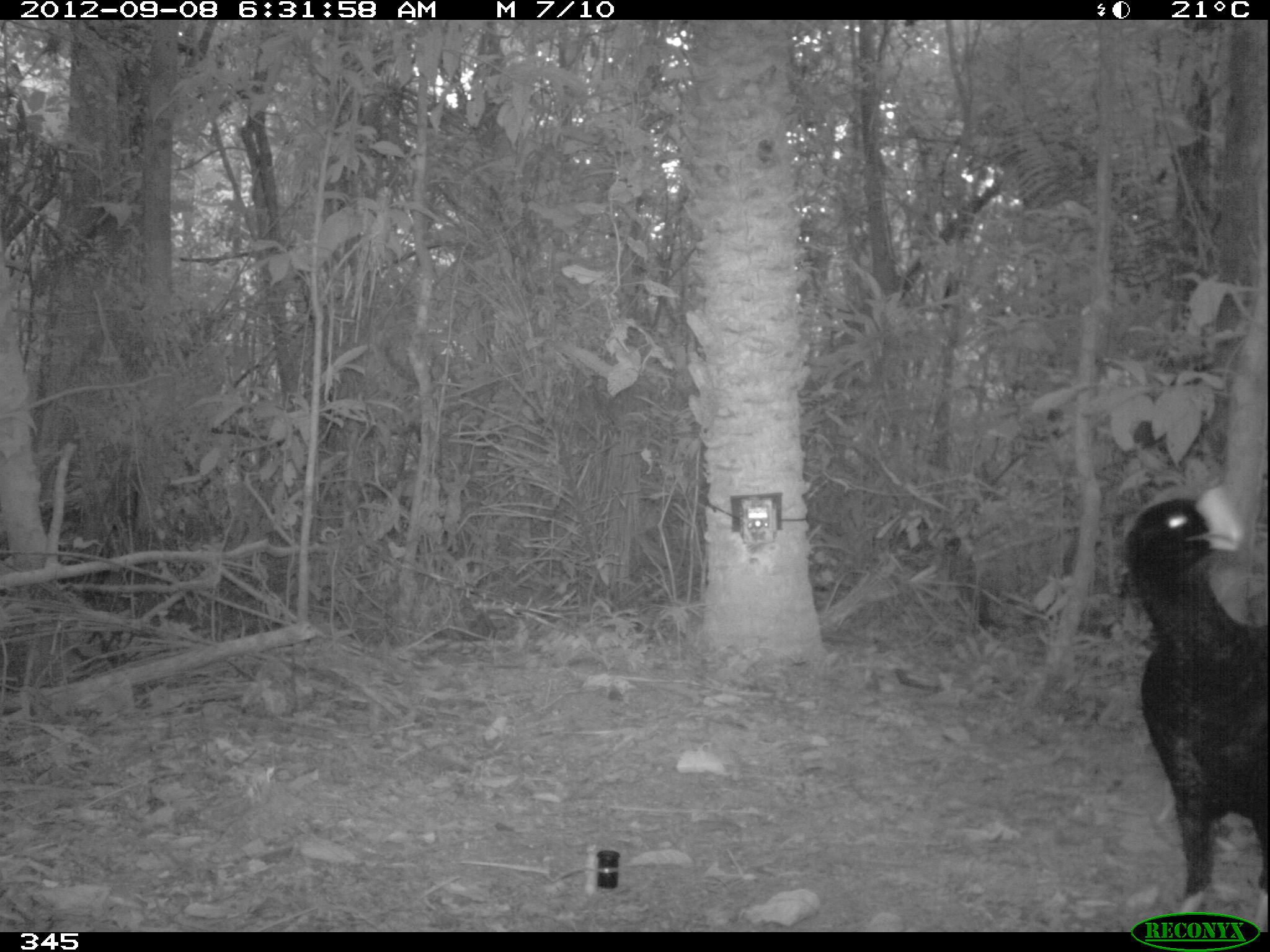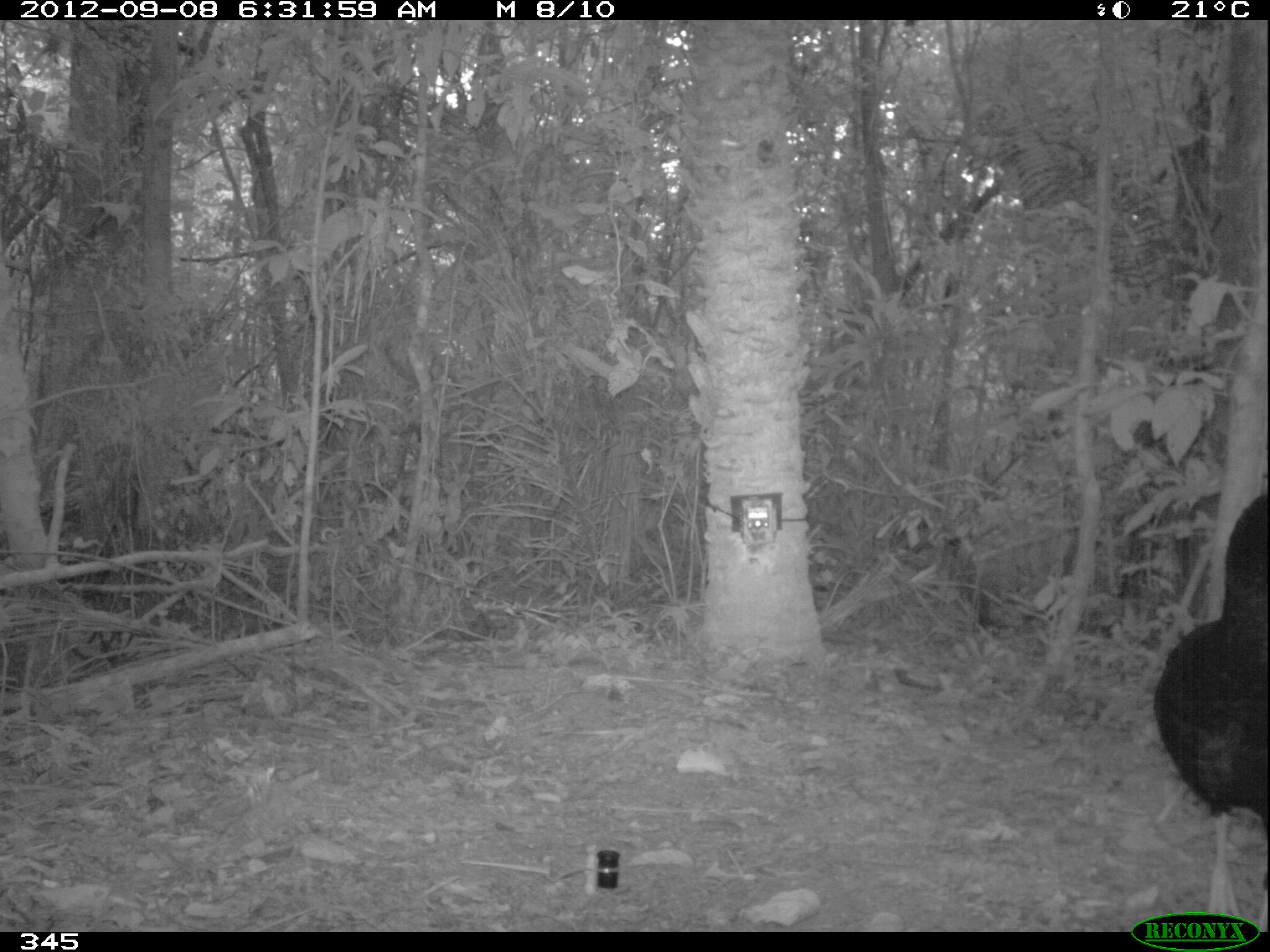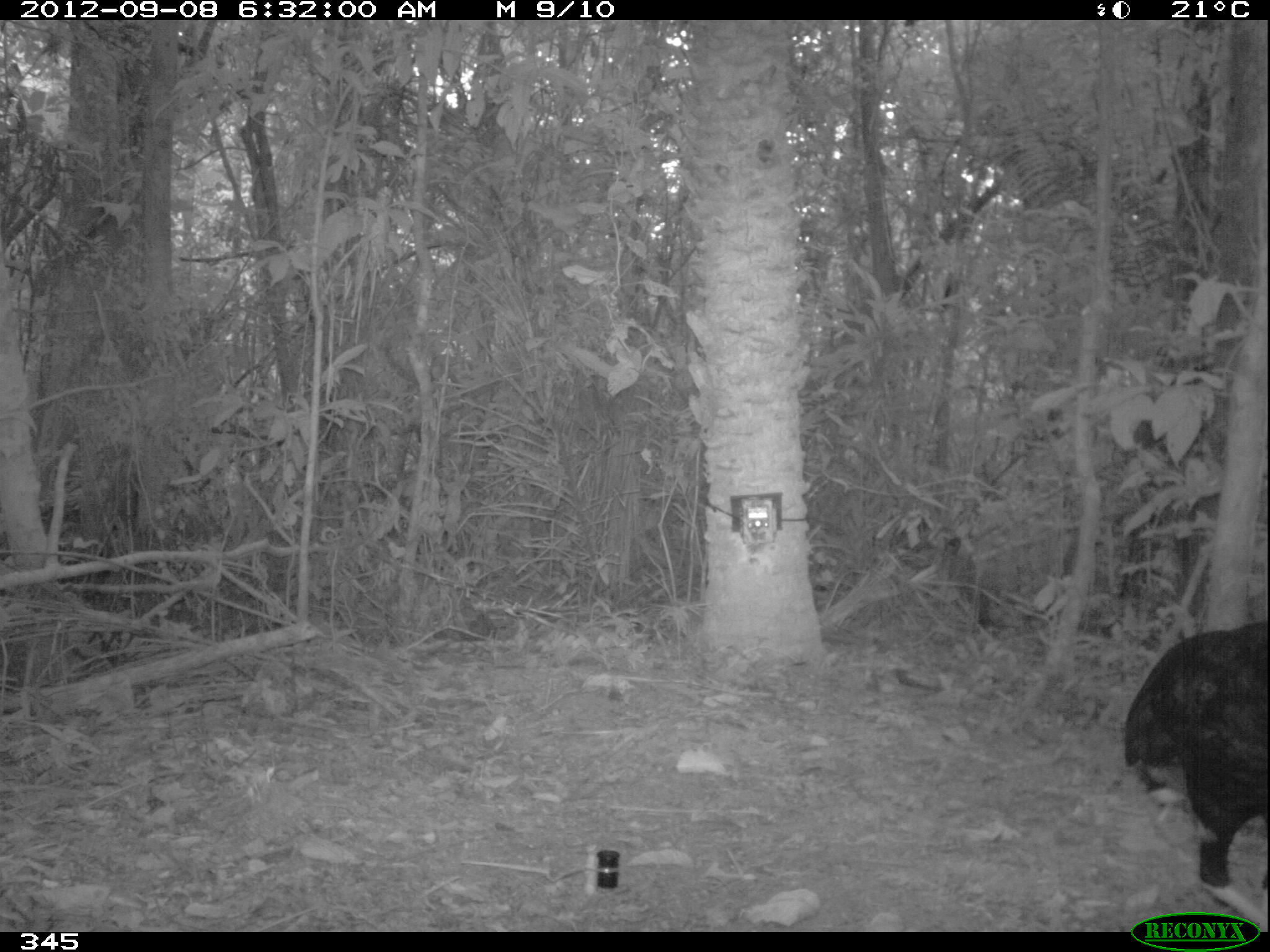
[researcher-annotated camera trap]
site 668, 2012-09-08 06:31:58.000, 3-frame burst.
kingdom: Animalia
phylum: Chordata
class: Aves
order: Galliformes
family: Cracidae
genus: Mitu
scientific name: Mitu tuberosum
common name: razor-billed curassow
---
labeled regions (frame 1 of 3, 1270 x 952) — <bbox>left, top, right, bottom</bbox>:
mitu tuberosum: <bbox>1116, 485, 1267, 931</bbox>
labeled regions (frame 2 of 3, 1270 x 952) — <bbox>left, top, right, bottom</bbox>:
mitu tuberosum: <bbox>1152, 491, 1266, 932</bbox>